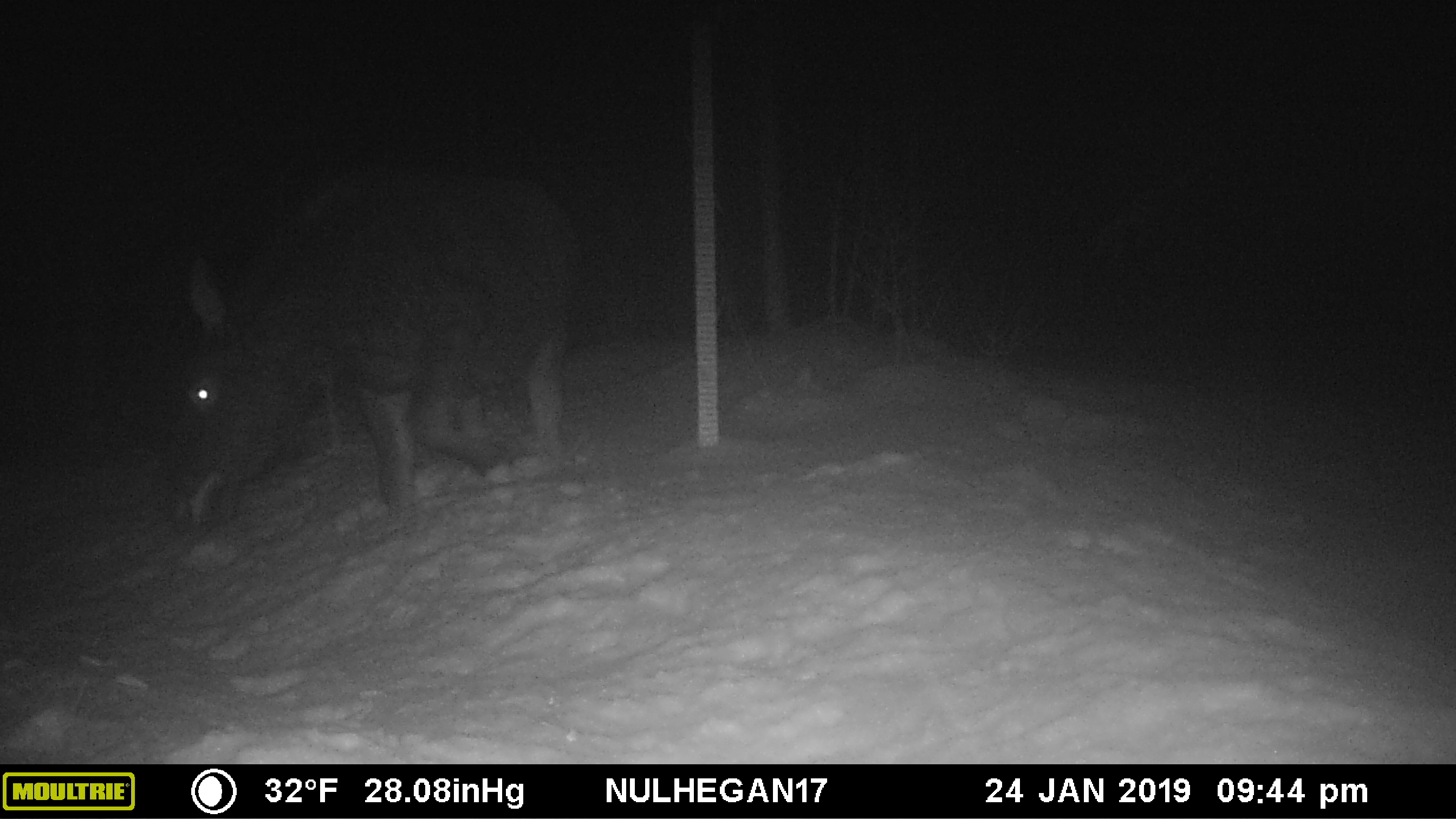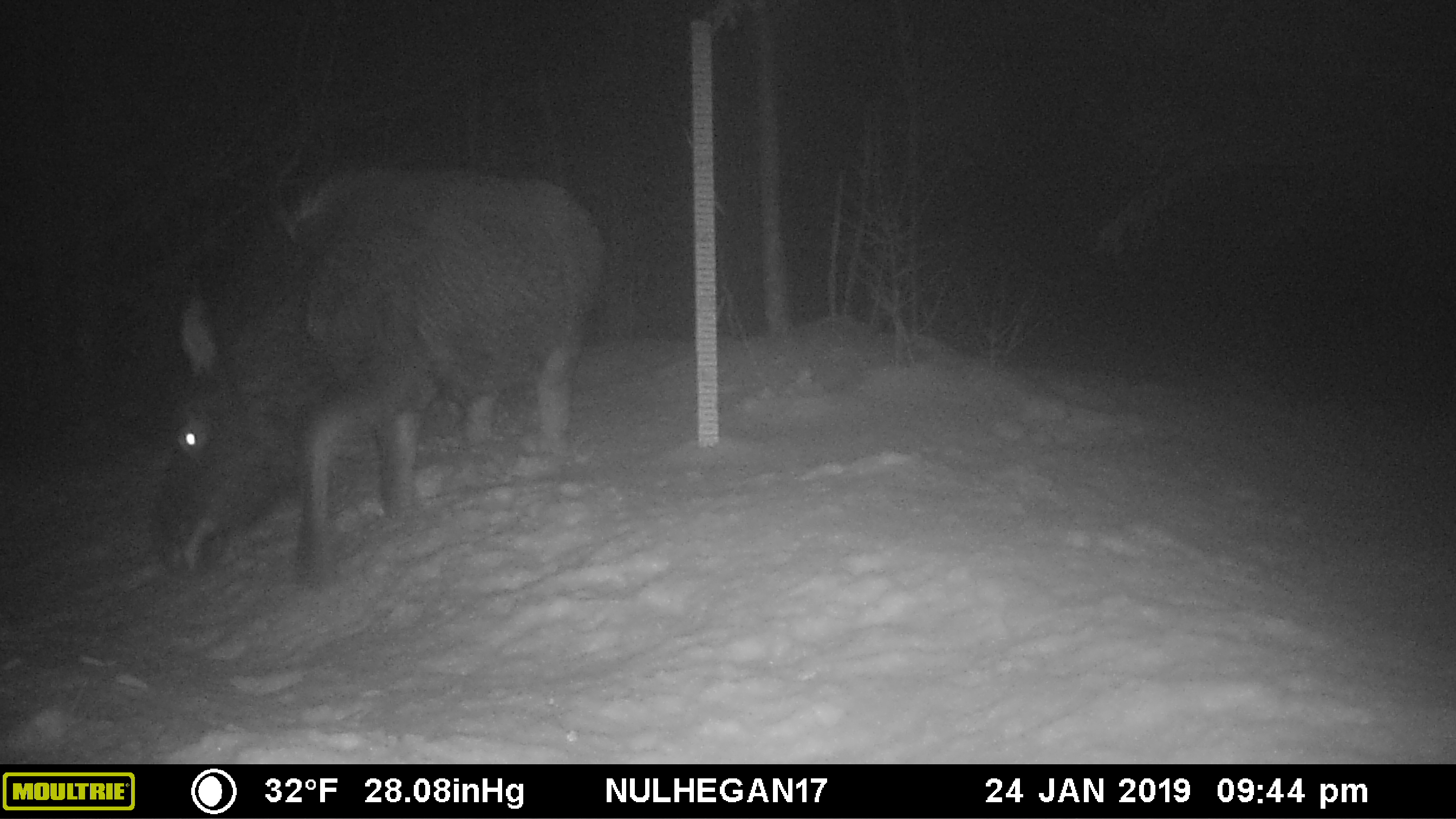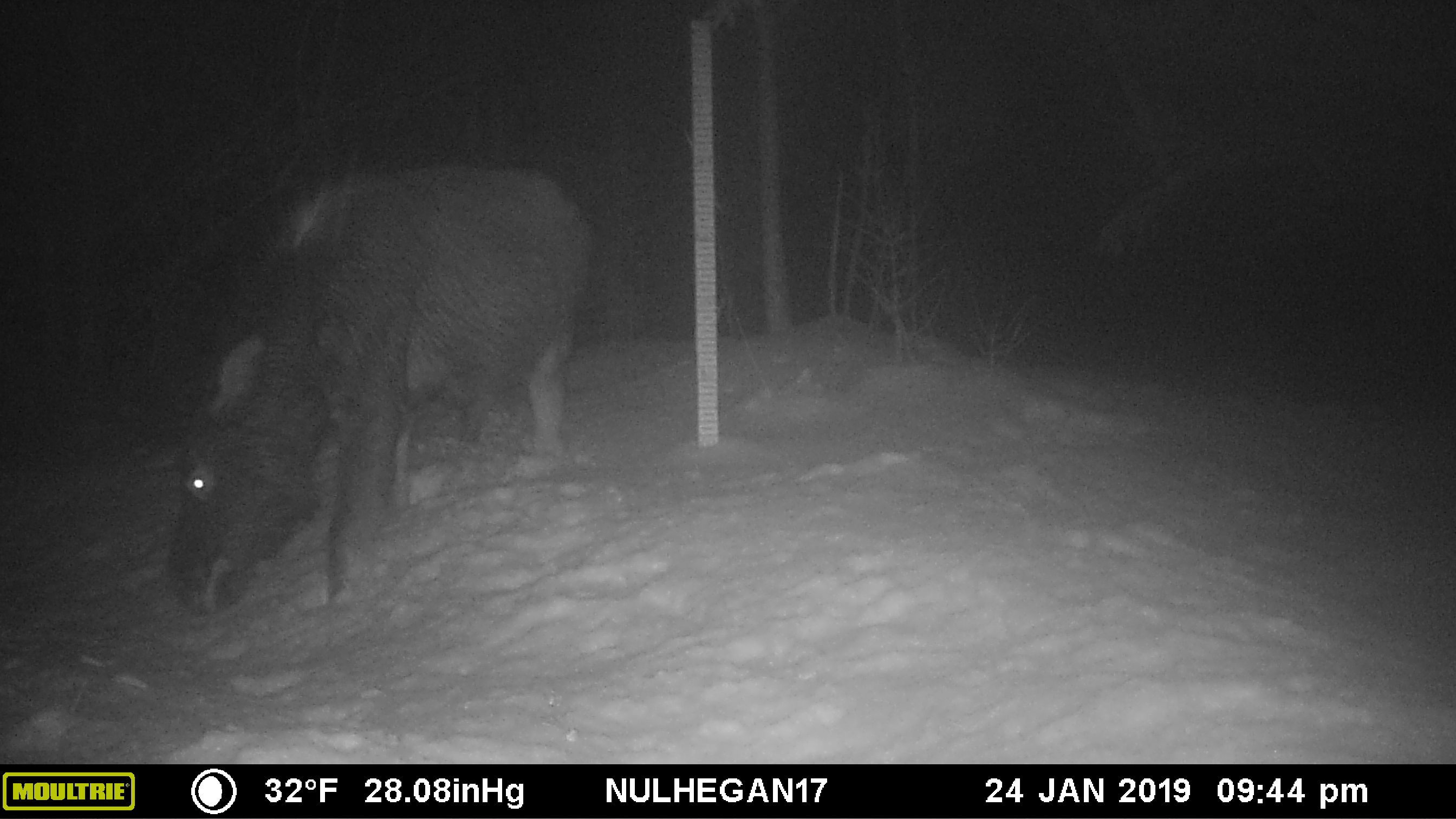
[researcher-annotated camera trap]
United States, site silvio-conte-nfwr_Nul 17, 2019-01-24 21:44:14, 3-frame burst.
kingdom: Animalia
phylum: Chordata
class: Mammalia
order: Artiodactyla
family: Cervidae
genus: Alces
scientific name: Alces alces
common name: moose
Moose (Alces alces).